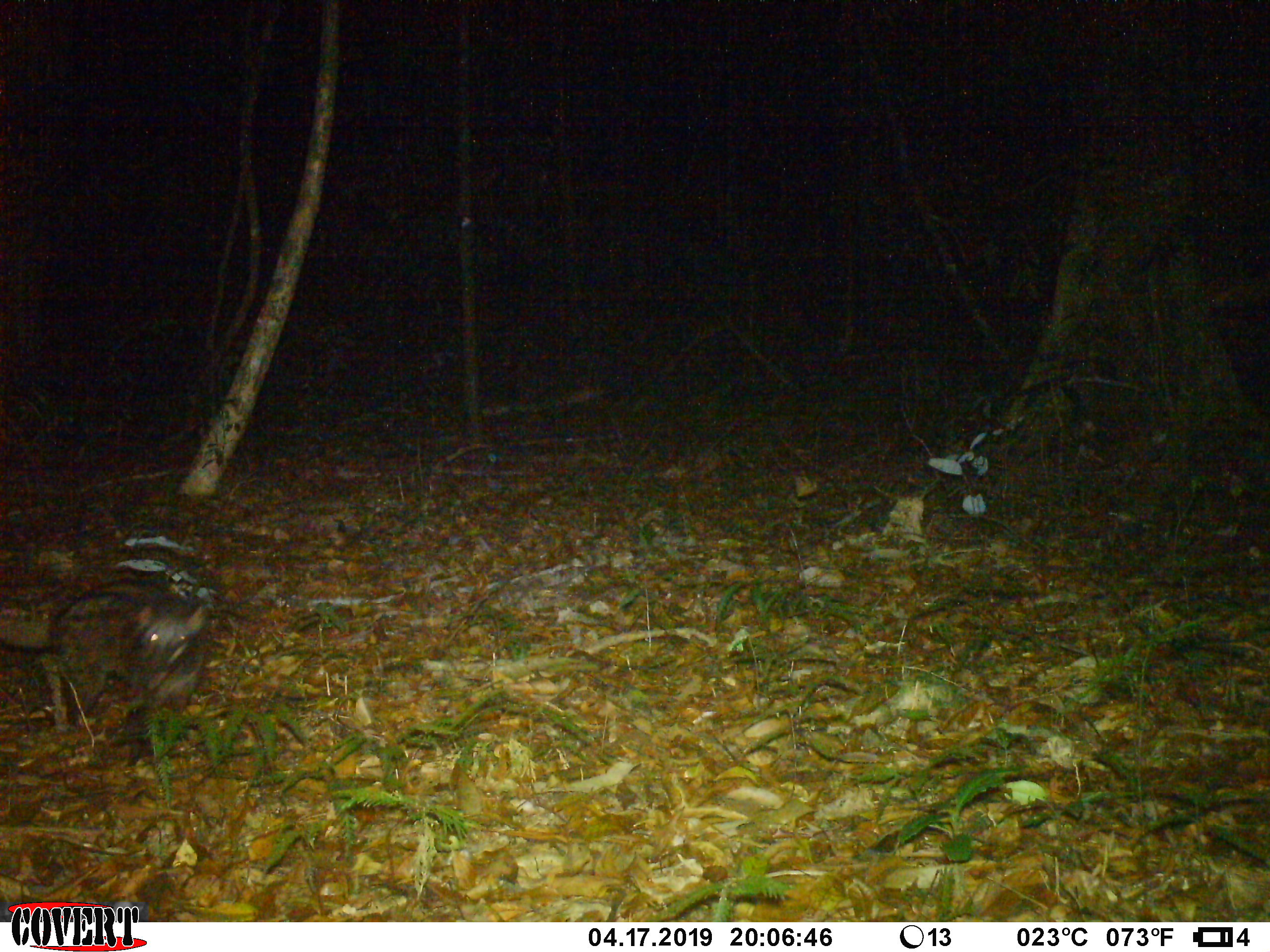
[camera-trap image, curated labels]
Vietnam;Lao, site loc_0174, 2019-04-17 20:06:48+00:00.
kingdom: Animalia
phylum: Chordata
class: Mammalia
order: Carnivora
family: Viverridae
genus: Paradoxurus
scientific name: Paradoxurus hermaphroditus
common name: common palm civet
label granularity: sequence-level